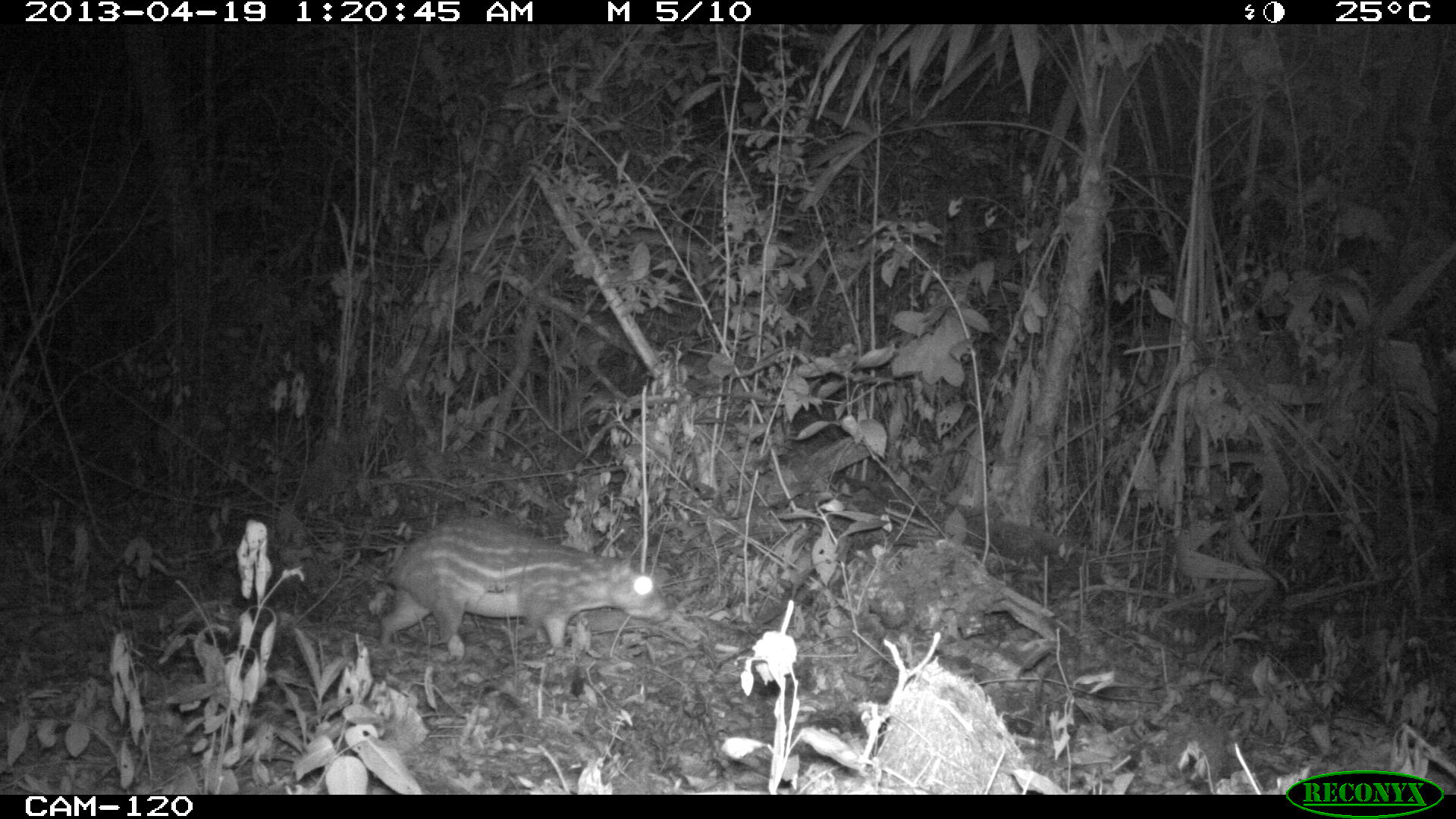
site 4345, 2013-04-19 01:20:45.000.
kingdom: Animalia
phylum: Chordata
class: Mammalia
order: Rodentia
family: Cuniculidae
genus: Cuniculus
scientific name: Cuniculus paca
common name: lowland paca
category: agouti paca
Agouti paca (lowland paca) (Cuniculus paca), count 1.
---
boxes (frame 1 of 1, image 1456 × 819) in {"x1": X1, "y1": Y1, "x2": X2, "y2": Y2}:
agouti paca: {"x1": 377, "y1": 515, "x2": 671, "y2": 649}